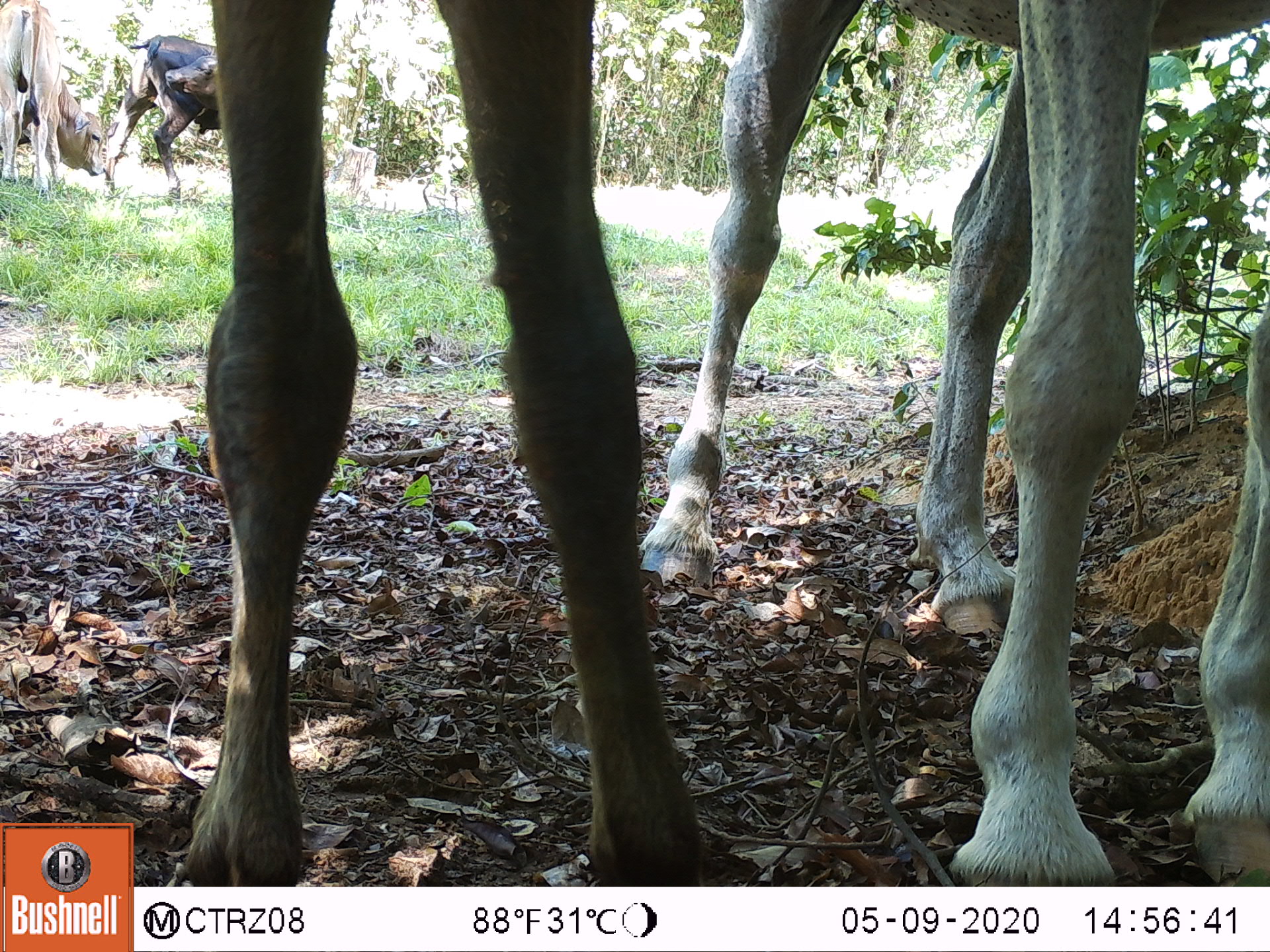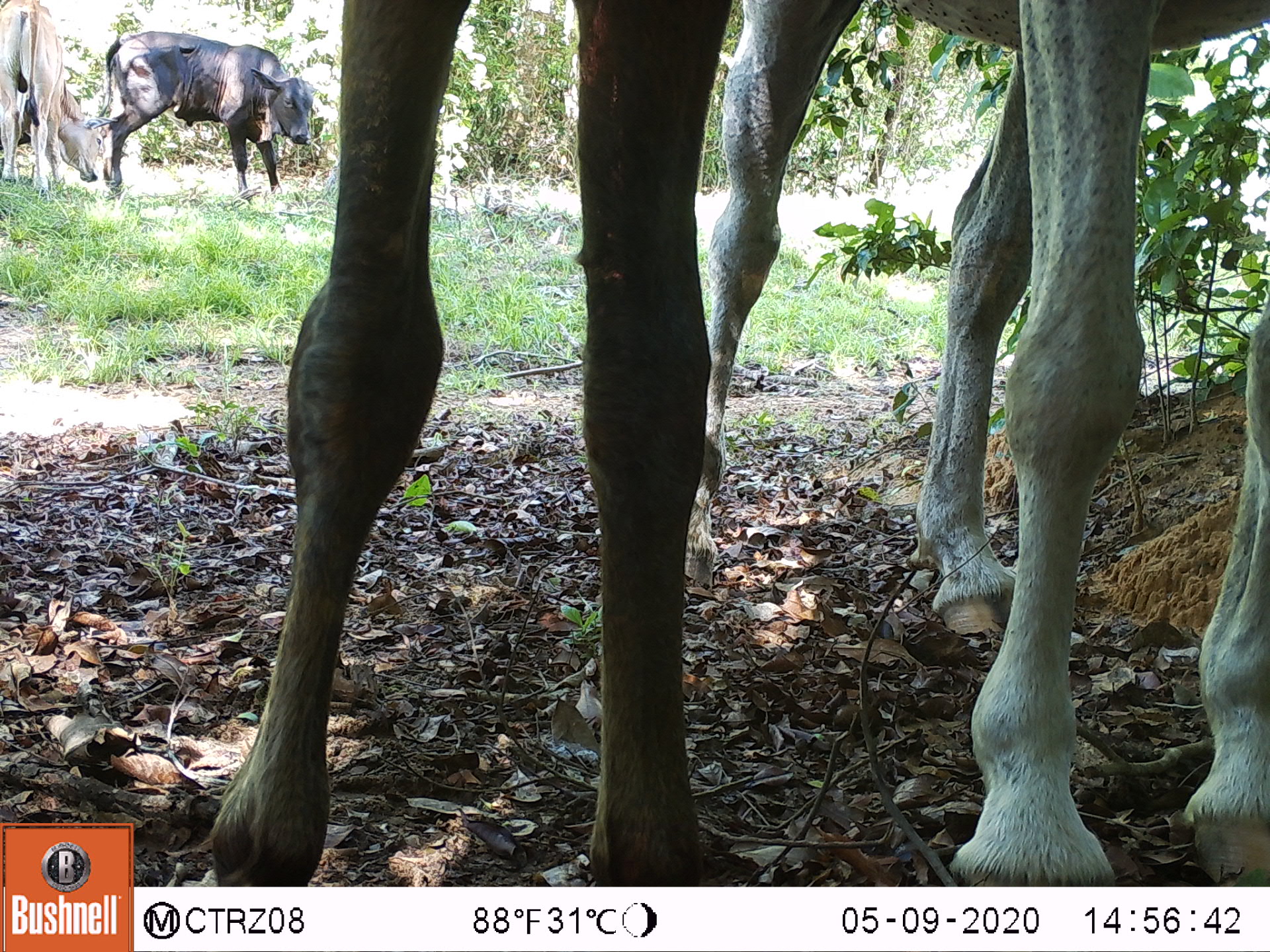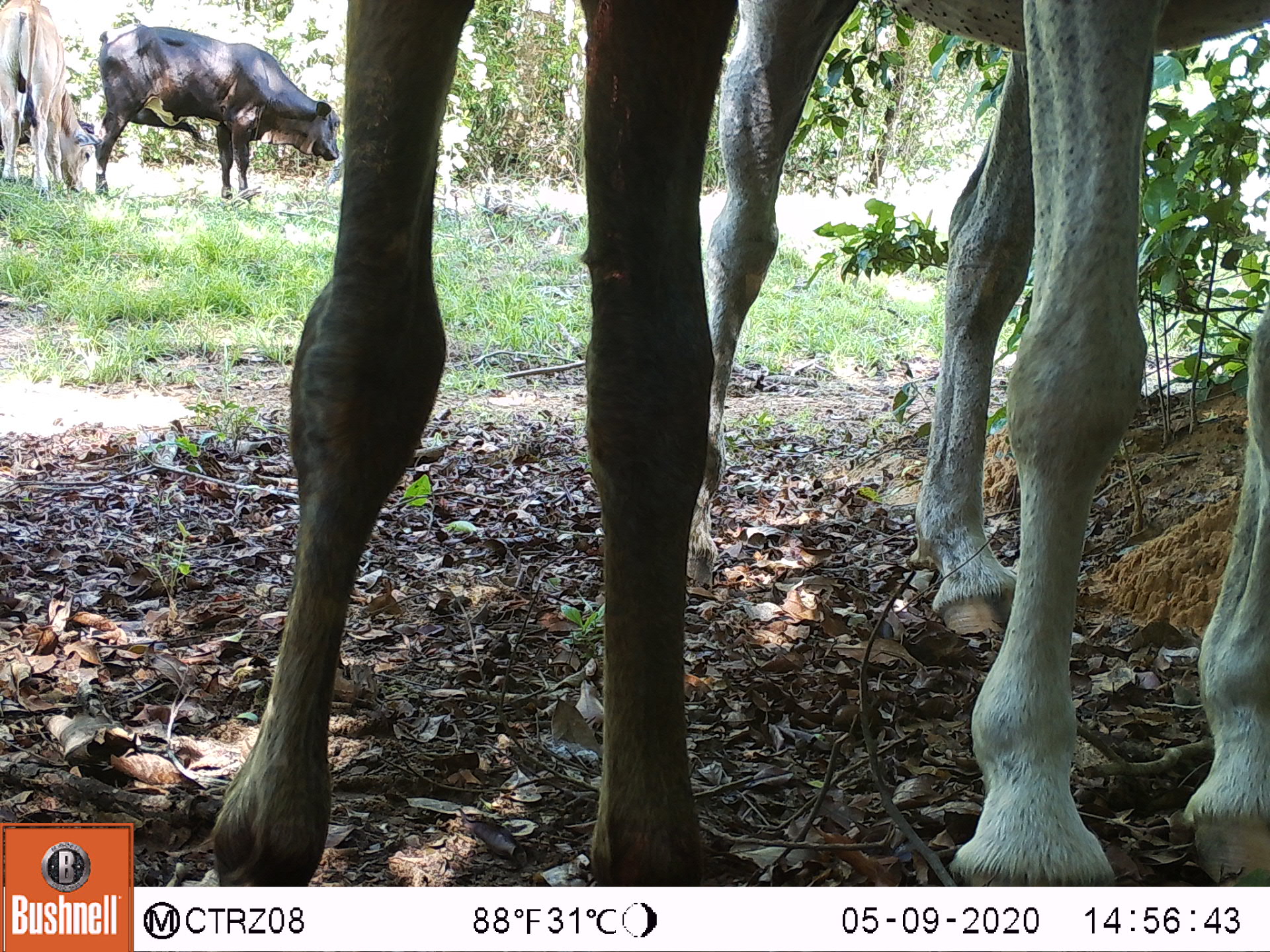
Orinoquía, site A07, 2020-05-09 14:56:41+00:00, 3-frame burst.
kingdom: Animalia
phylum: Chordata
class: Mammalia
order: Perissodactyla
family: Equidae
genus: Equus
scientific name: Equus caballus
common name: domestic horse